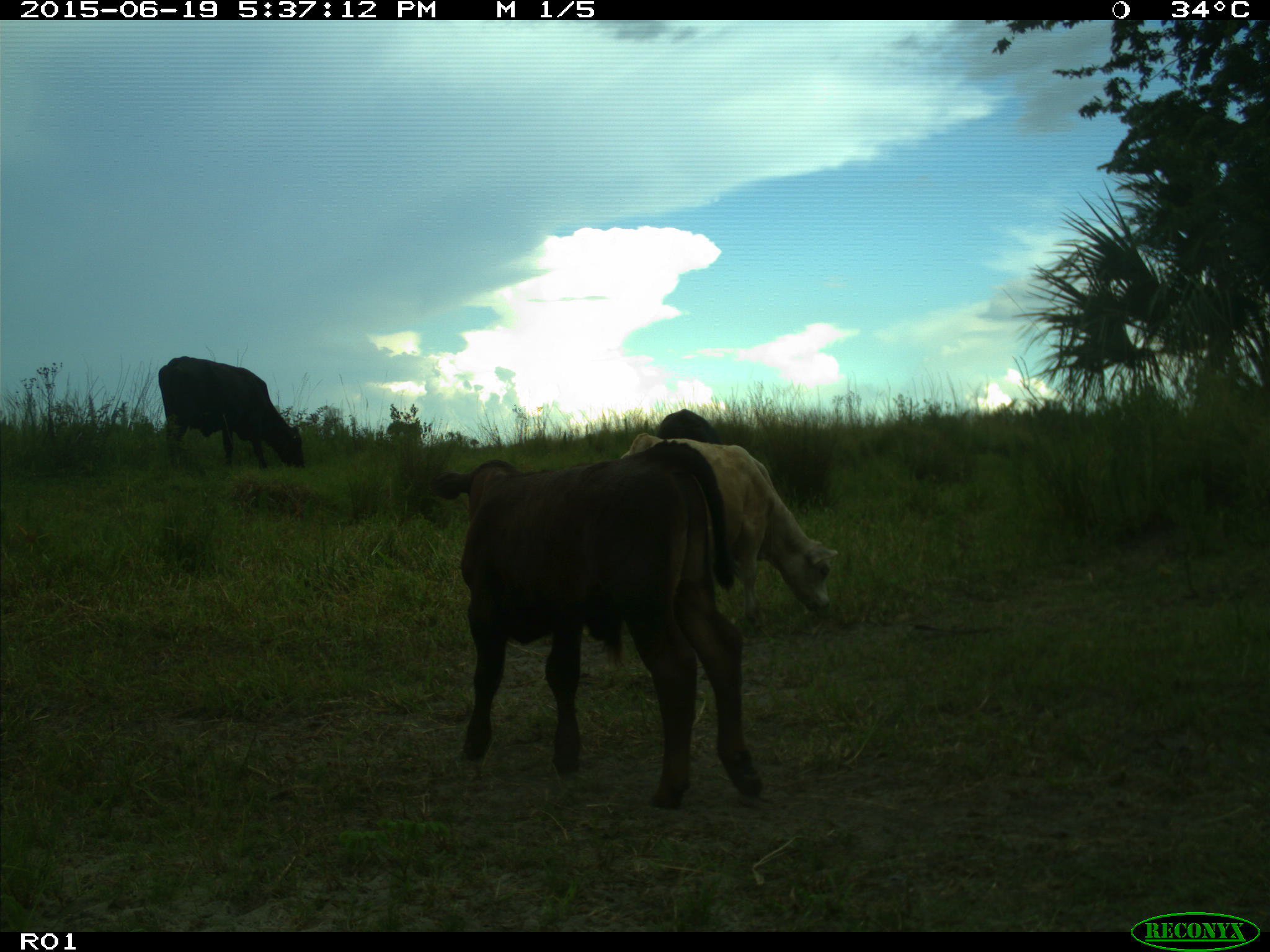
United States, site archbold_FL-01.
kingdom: Animalia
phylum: Chordata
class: Mammalia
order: Artiodactyla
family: Bovidae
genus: Bos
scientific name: Bos taurus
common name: domestic cow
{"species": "Bos taurus (domestic cow)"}